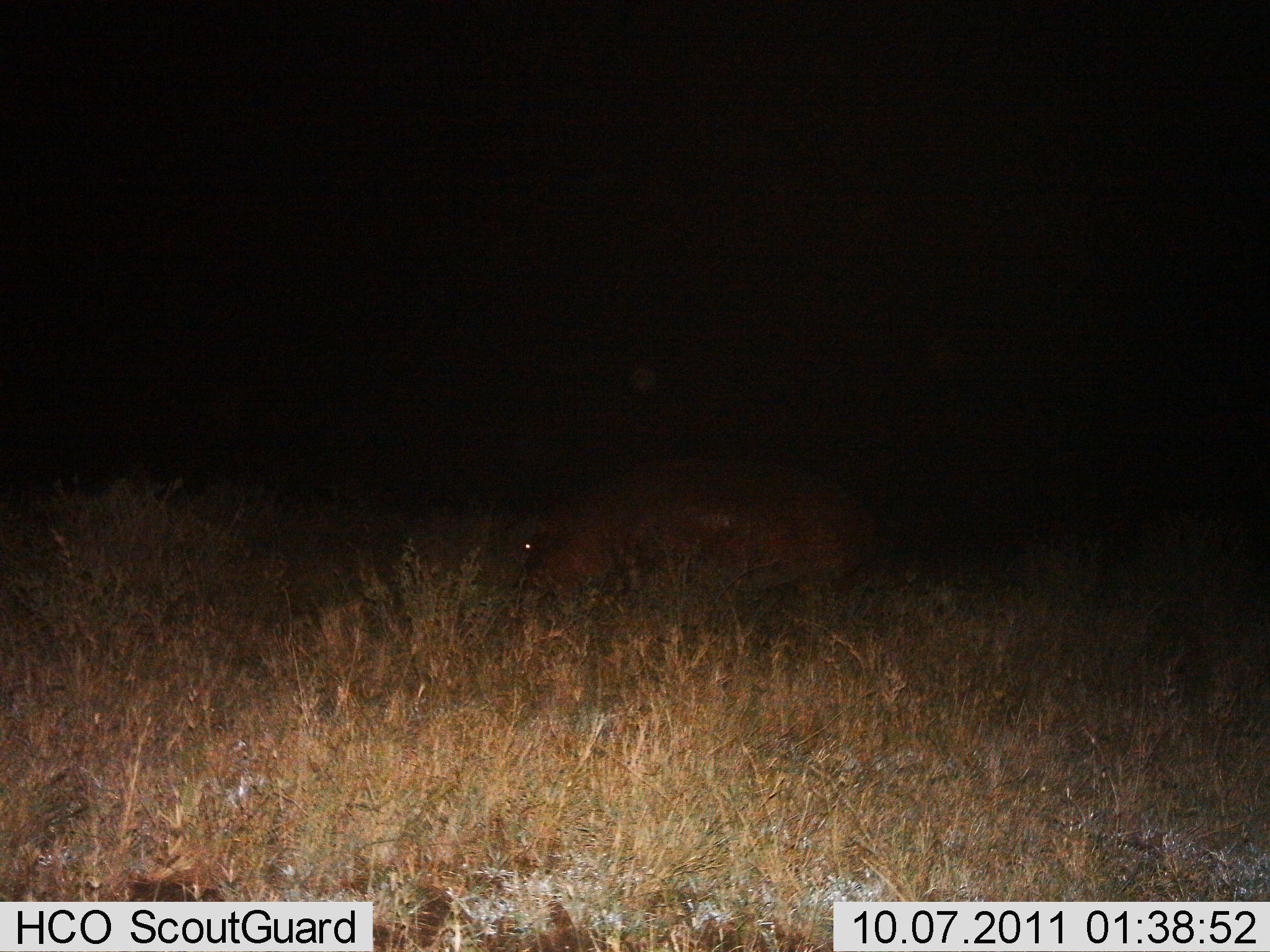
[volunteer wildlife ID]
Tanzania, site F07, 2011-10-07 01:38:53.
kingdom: Animalia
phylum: Chordata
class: Mammalia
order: Artiodactyla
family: Hippopotamidae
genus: Hippopotamus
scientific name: Hippopotamus amphibius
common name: hippopotamus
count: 1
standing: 64%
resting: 7%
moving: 21%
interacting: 0%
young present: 0%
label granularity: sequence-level